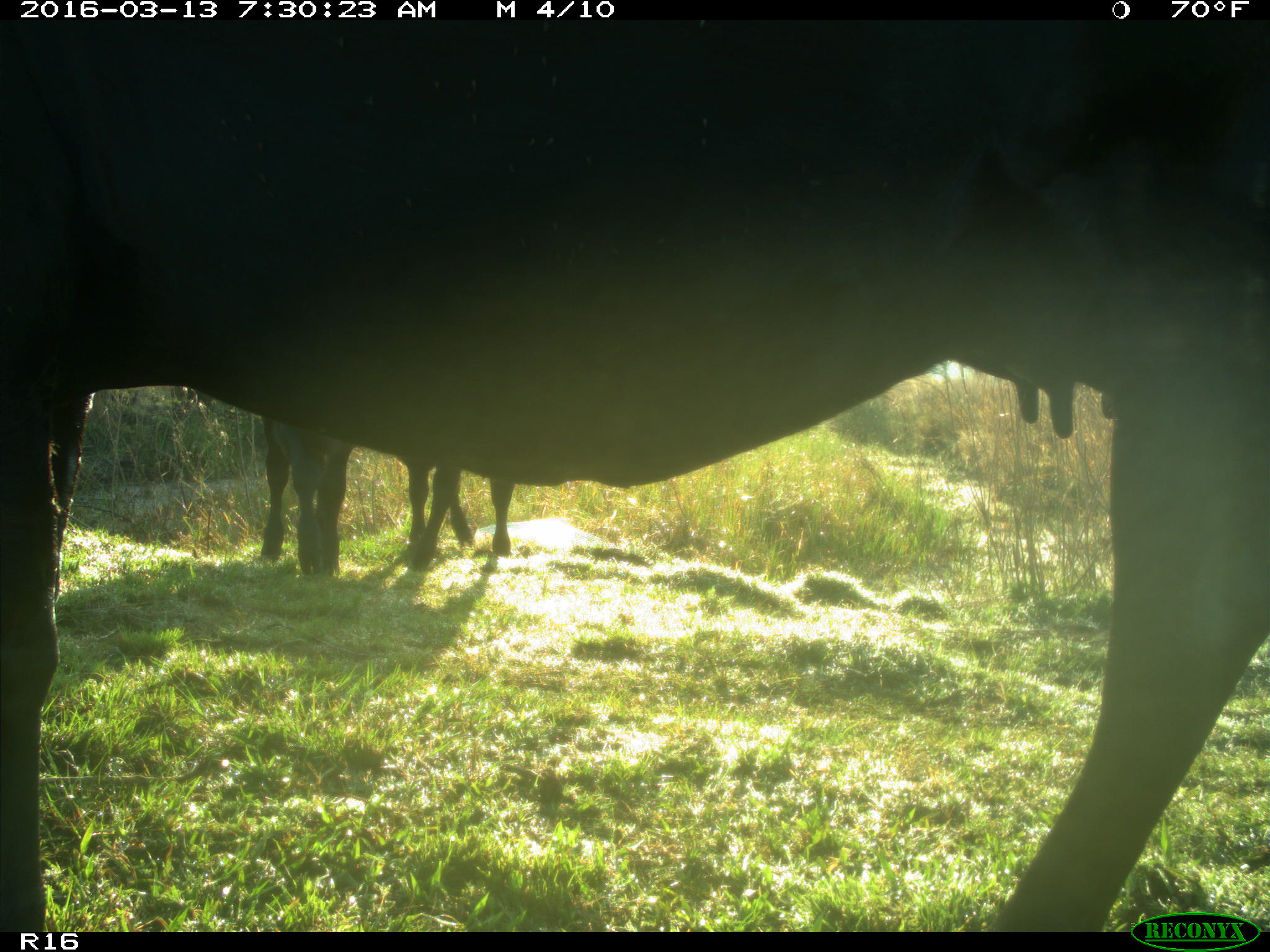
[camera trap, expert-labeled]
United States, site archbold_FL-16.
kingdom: Animalia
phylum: Chordata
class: Mammalia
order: Artiodactyla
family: Bovidae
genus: Bos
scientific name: Bos taurus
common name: domestic cow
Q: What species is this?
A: Bos taurus (domestic cow).